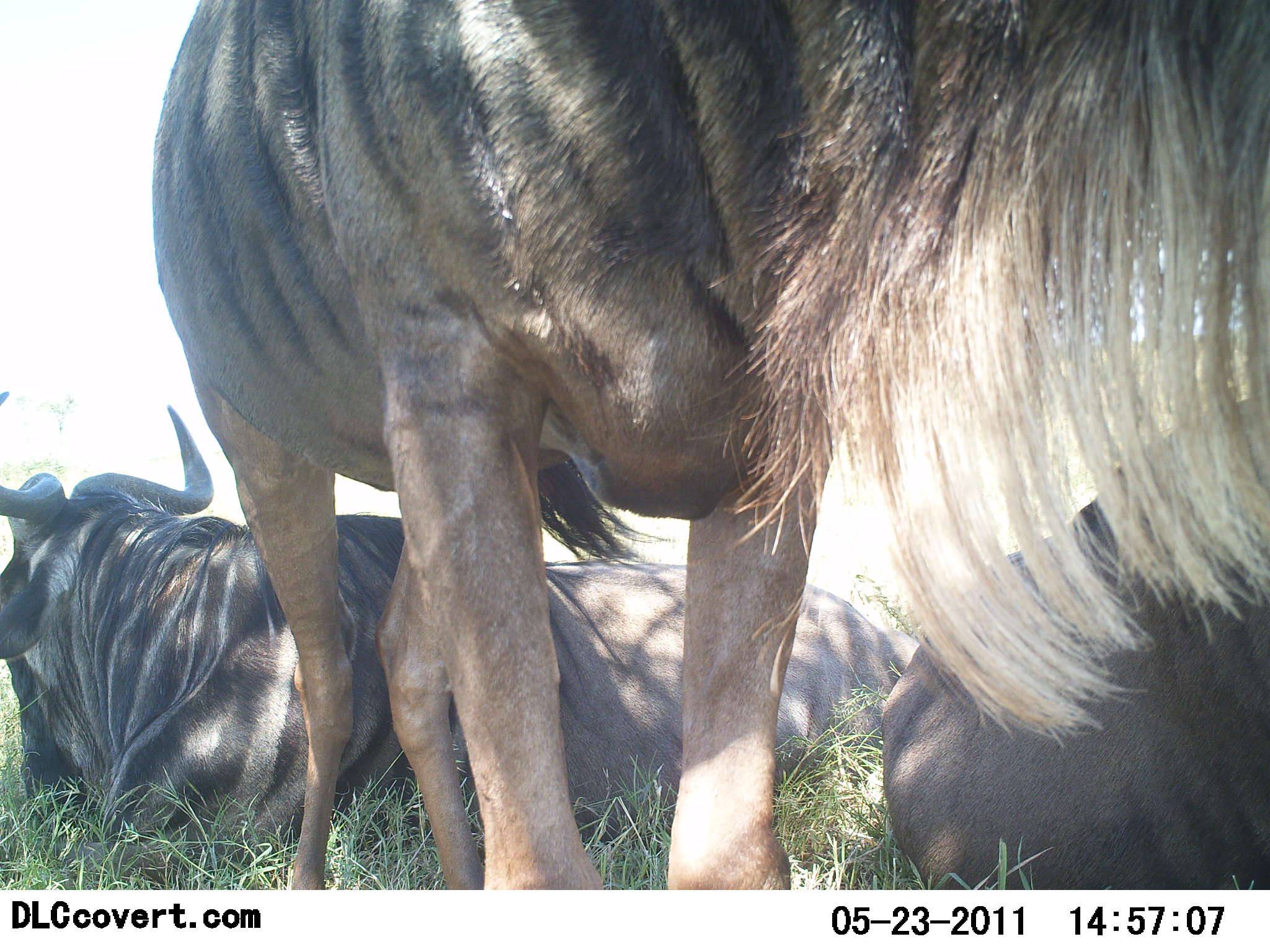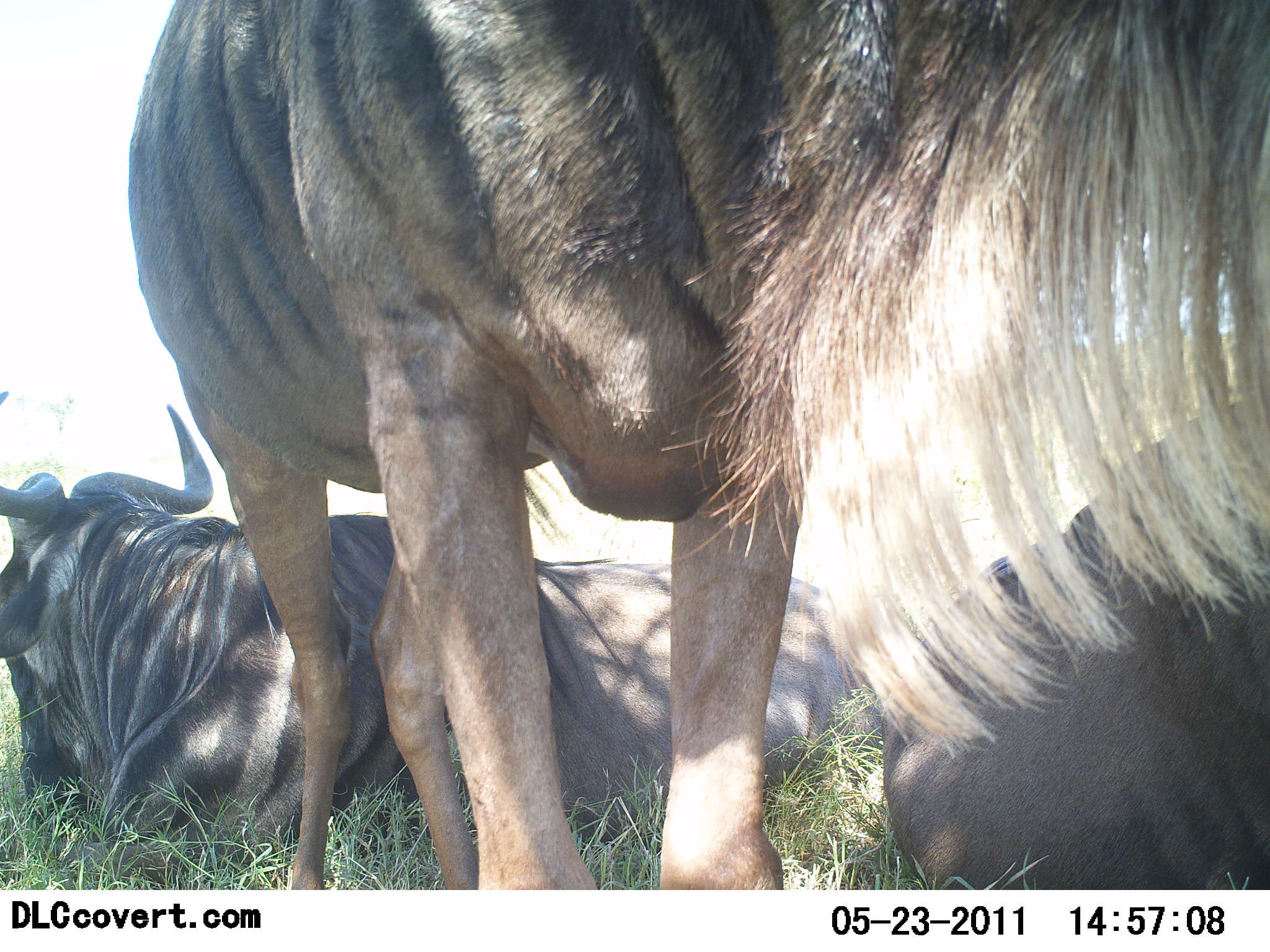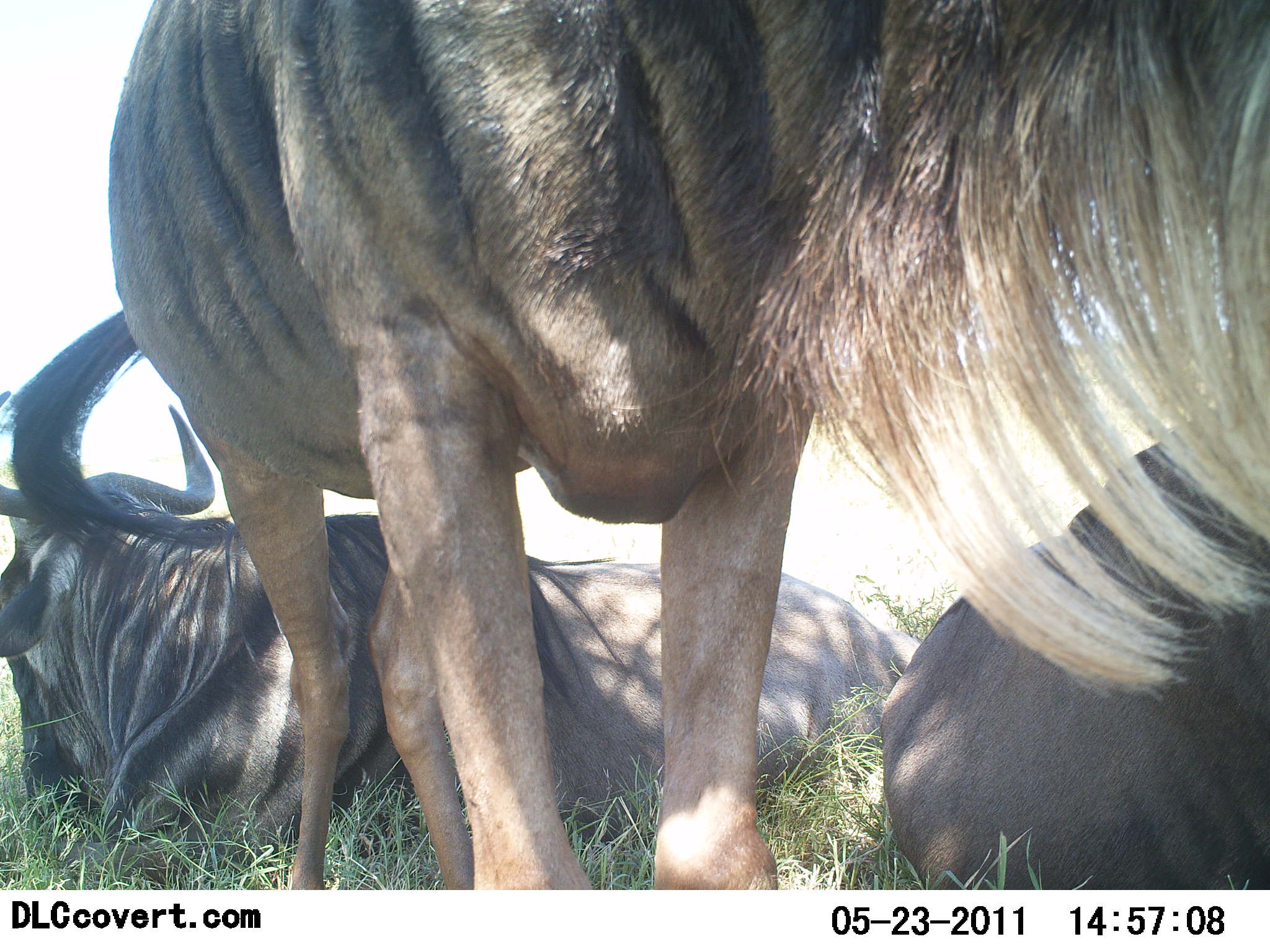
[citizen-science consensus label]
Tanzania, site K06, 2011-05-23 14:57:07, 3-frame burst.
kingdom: Animalia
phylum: Chordata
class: Mammalia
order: Artiodactyla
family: Bovidae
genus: Connochaetes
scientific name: Connochaetes taurinus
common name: blue wildebeest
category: wildebeest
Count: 3.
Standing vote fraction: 77%.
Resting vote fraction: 100%.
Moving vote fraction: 0%.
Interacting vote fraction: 0%.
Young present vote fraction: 0%.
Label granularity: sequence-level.